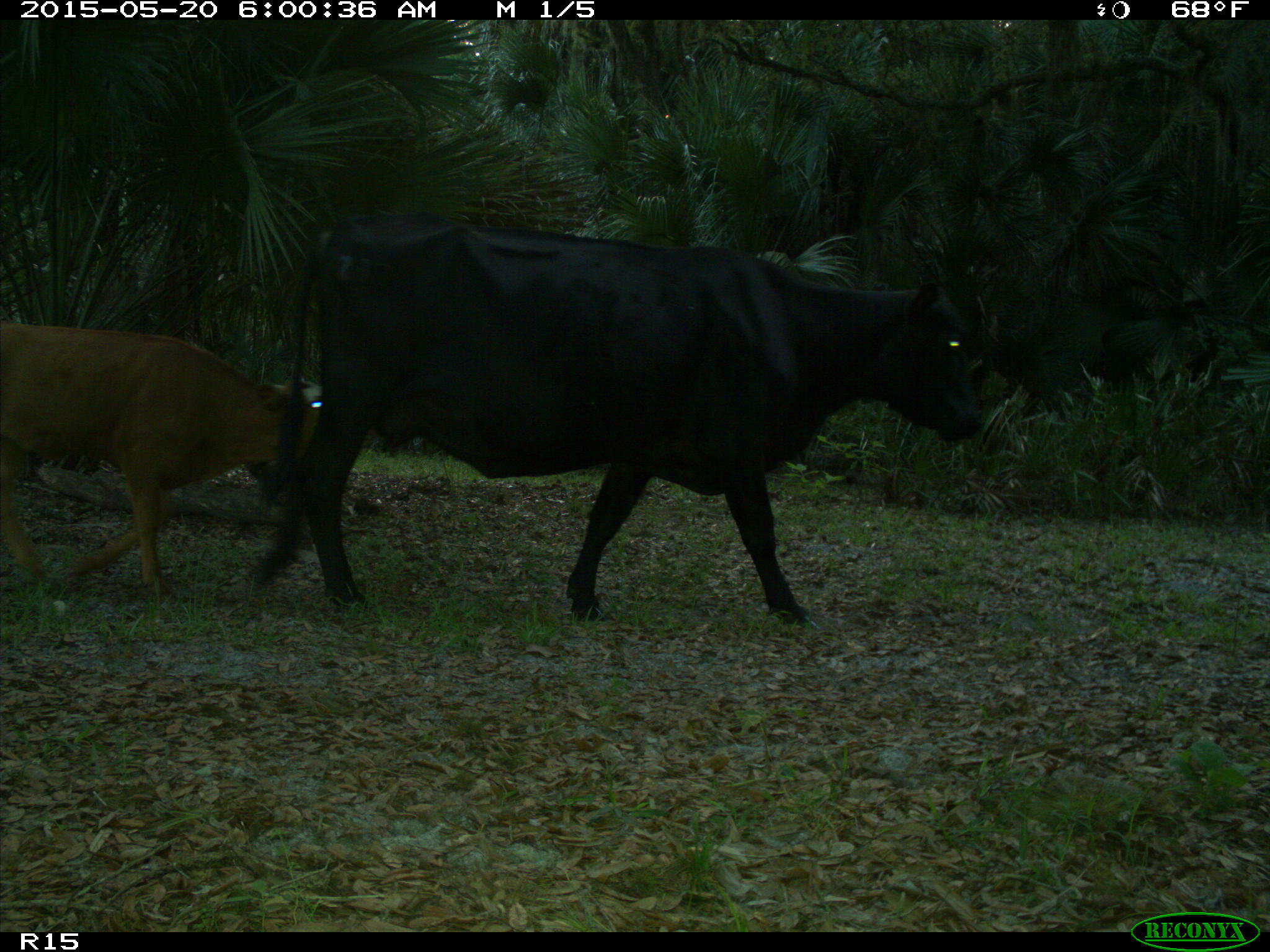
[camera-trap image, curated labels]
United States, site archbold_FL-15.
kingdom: Animalia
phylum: Chordata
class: Mammalia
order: Artiodactyla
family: Bovidae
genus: Bos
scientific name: Bos taurus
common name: domestic cow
Bos taurus (domestic cow).